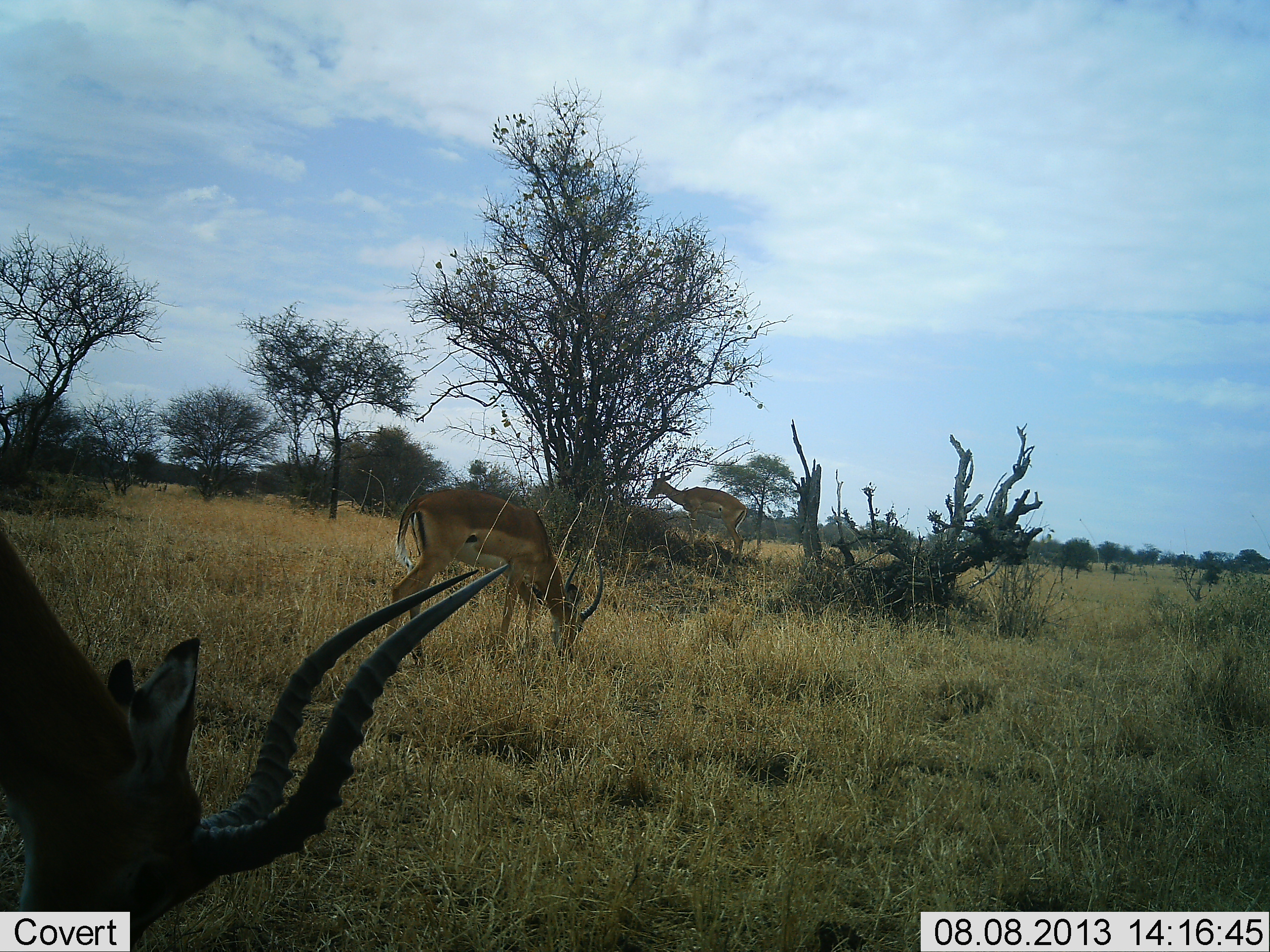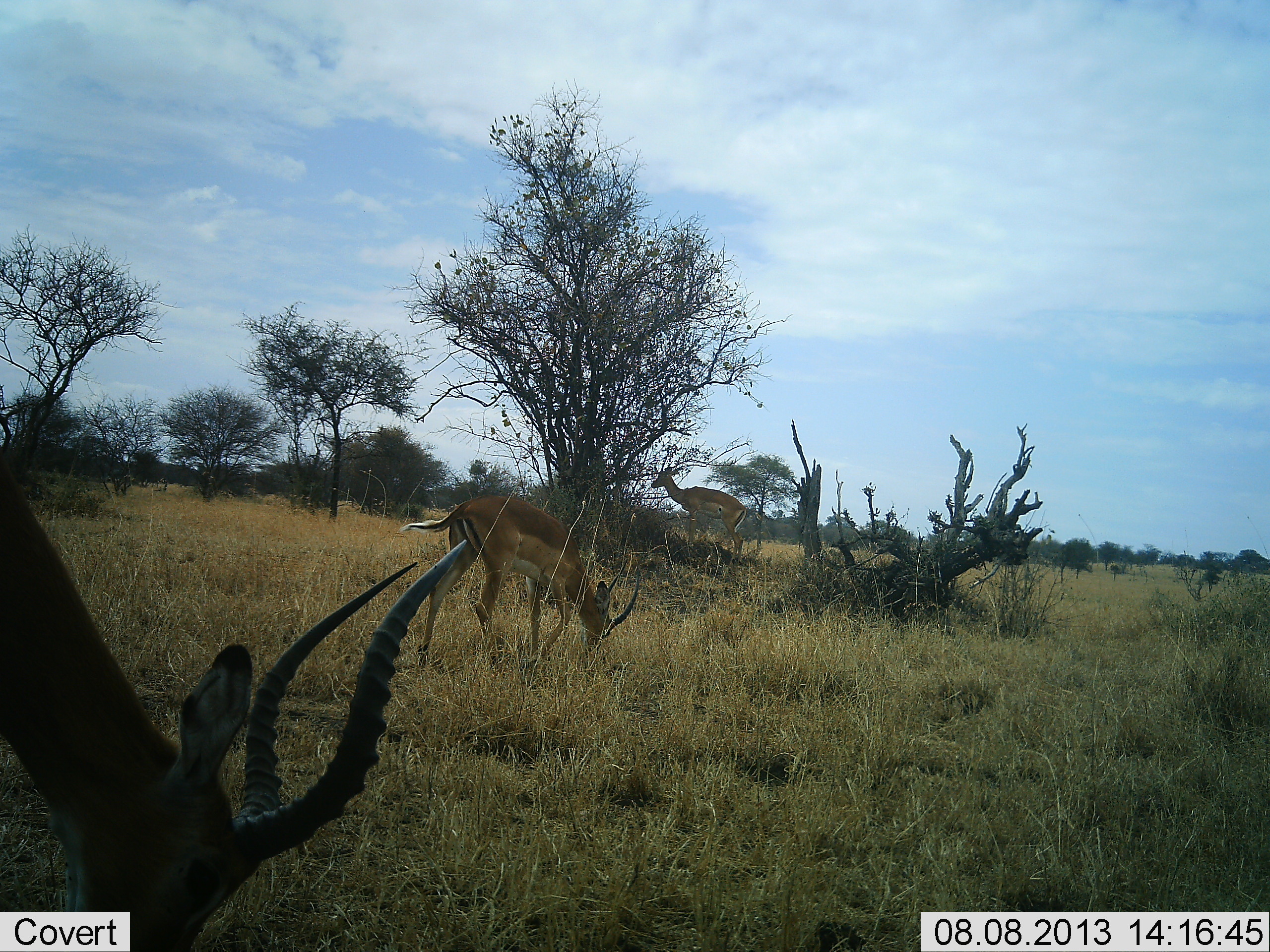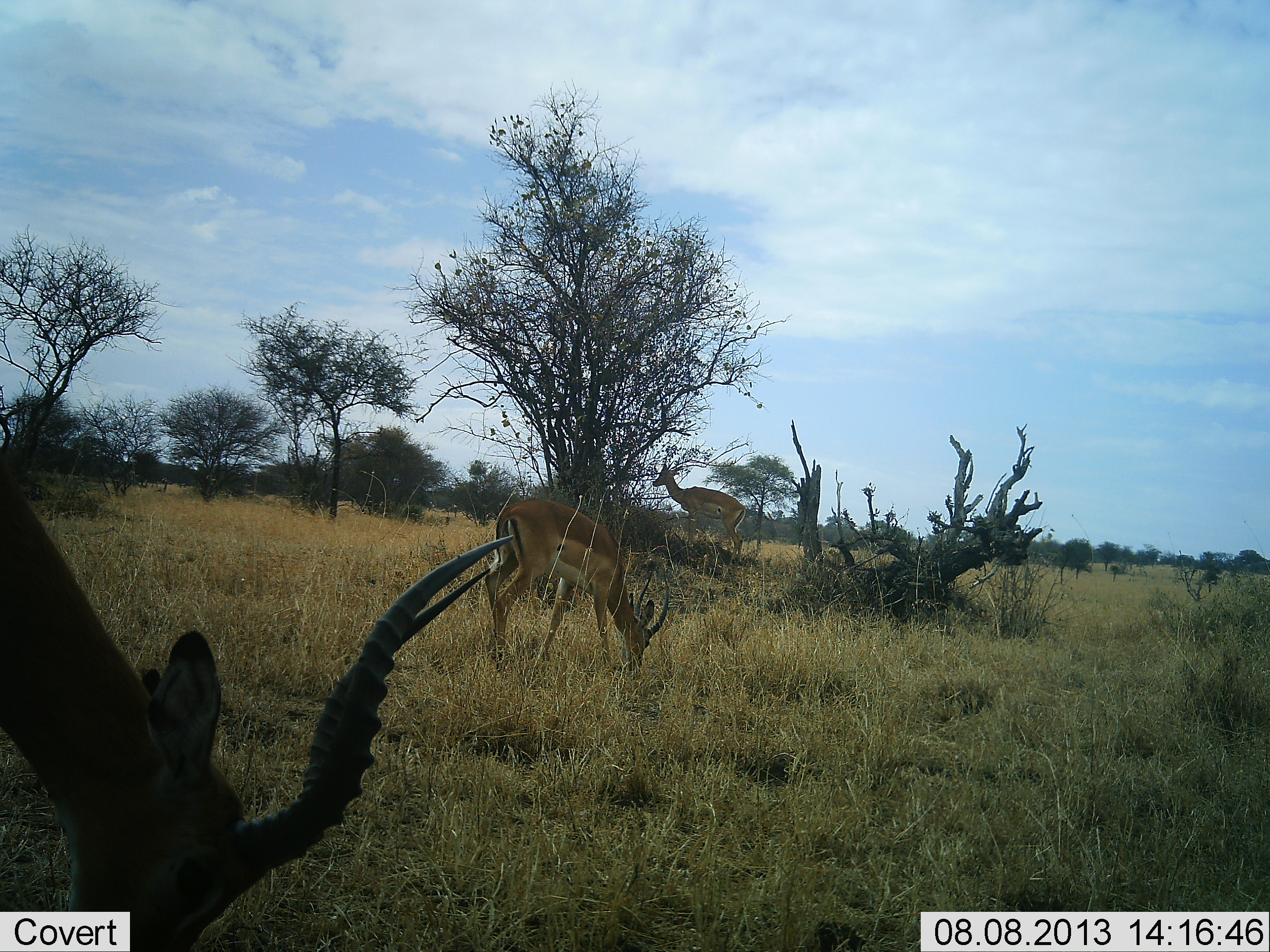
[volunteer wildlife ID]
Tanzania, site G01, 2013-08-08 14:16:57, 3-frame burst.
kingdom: Animalia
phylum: Chordata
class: Mammalia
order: Artiodactyla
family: Bovidae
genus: Aepyceros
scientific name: Aepyceros melampus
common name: impala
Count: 3.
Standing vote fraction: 55%.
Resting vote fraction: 0%.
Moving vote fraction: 10%.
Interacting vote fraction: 0%.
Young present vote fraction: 0%.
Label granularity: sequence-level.